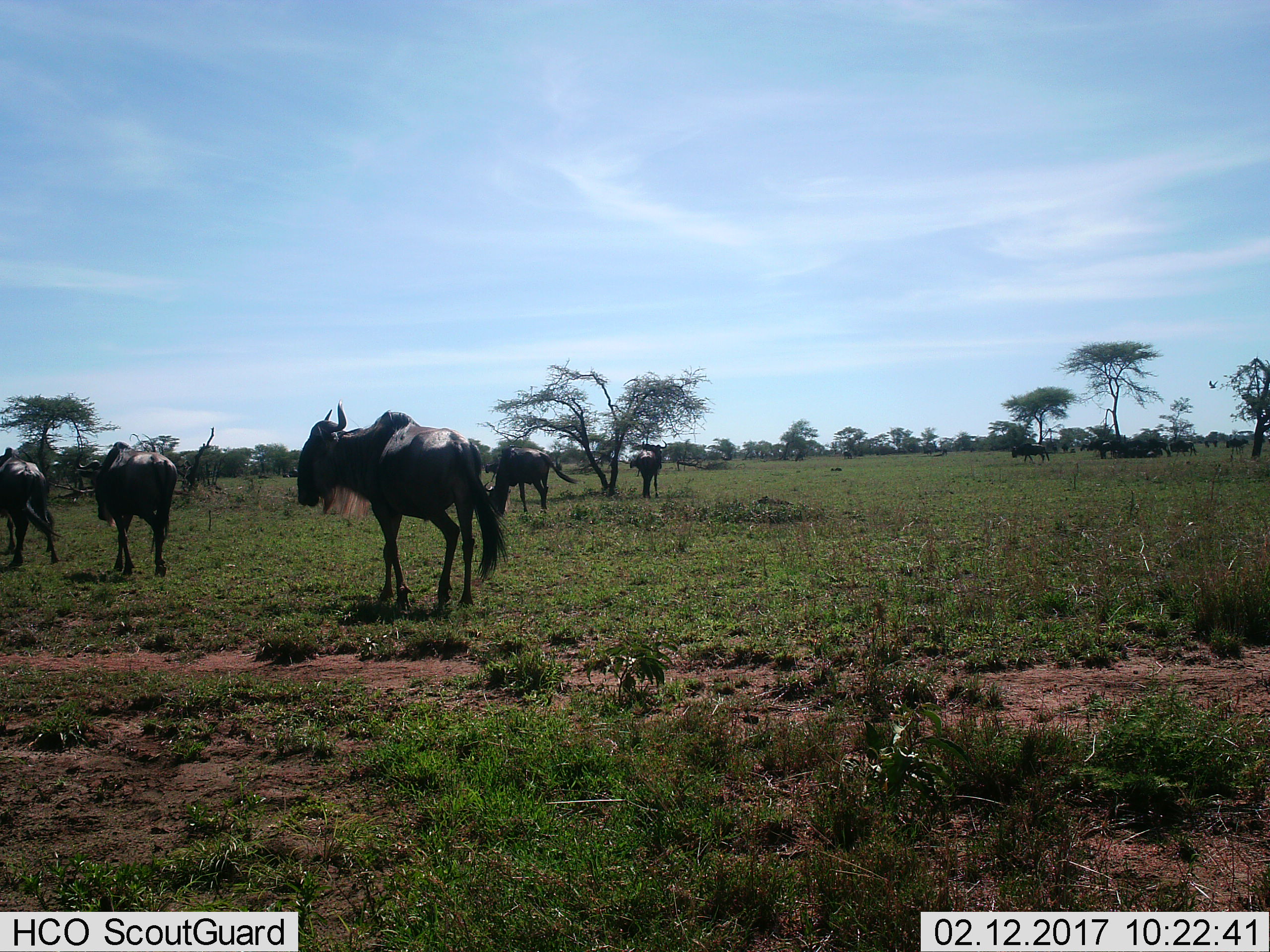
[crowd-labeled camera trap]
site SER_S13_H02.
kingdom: Animalia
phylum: Chordata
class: Mammalia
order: Artiodactyla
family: Bovidae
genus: Connochaetes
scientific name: Connochaetes taurinus taurinus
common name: blue wildebeest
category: wildebeestblue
Wildebeestblue (blue wildebeest) (Connochaetes taurinus taurinus), count 11-50. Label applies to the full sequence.